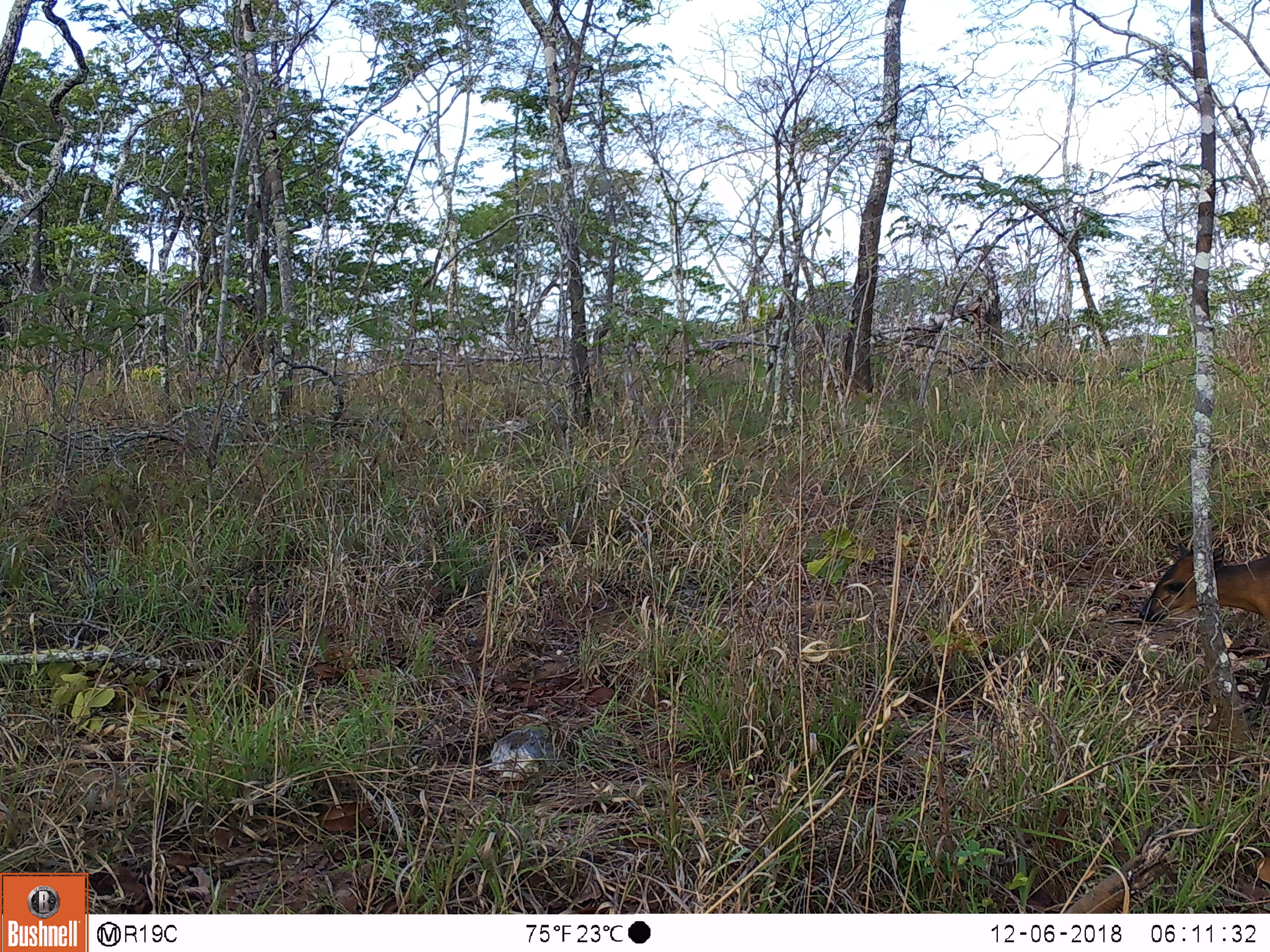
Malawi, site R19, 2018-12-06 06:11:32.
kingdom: Animalia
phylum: Chordata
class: Mammalia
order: Artiodactyla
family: Bovidae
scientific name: Antilopinae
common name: small antelope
Small antelope (Antilopinae), count 1.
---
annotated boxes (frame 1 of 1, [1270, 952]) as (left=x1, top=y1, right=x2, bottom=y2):
small antelope: (left=1128, top=526, right=1268, bottom=649)